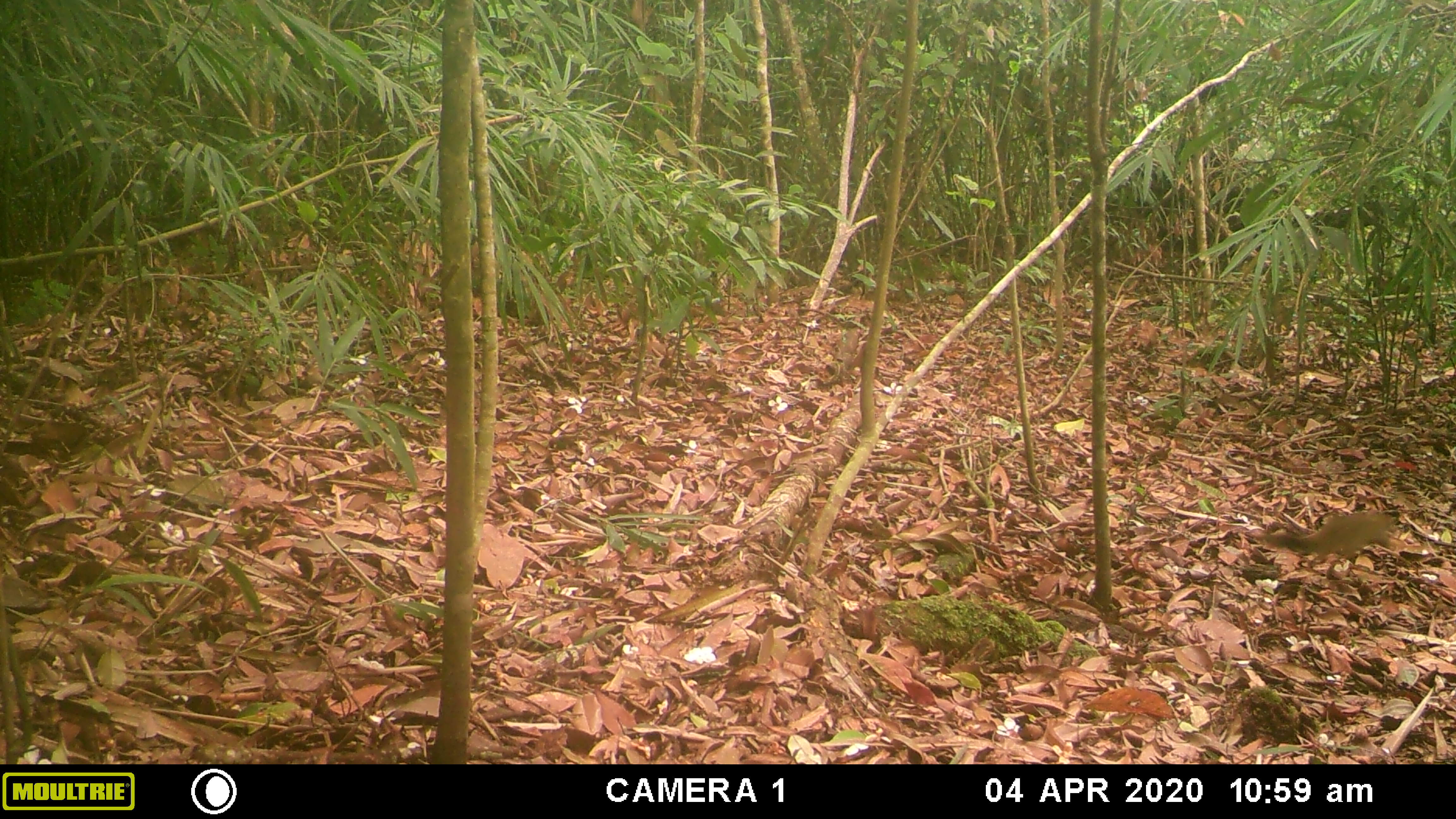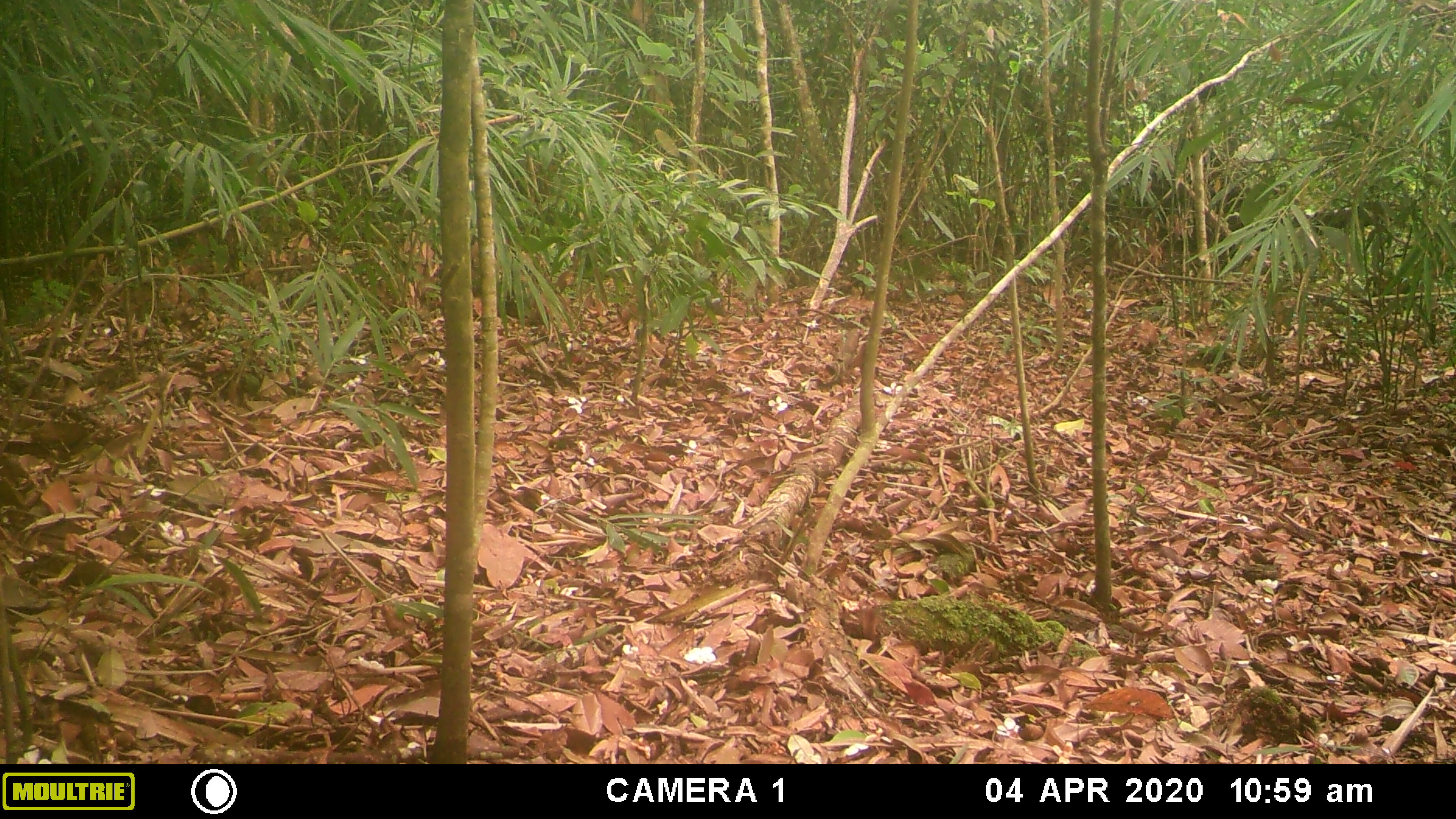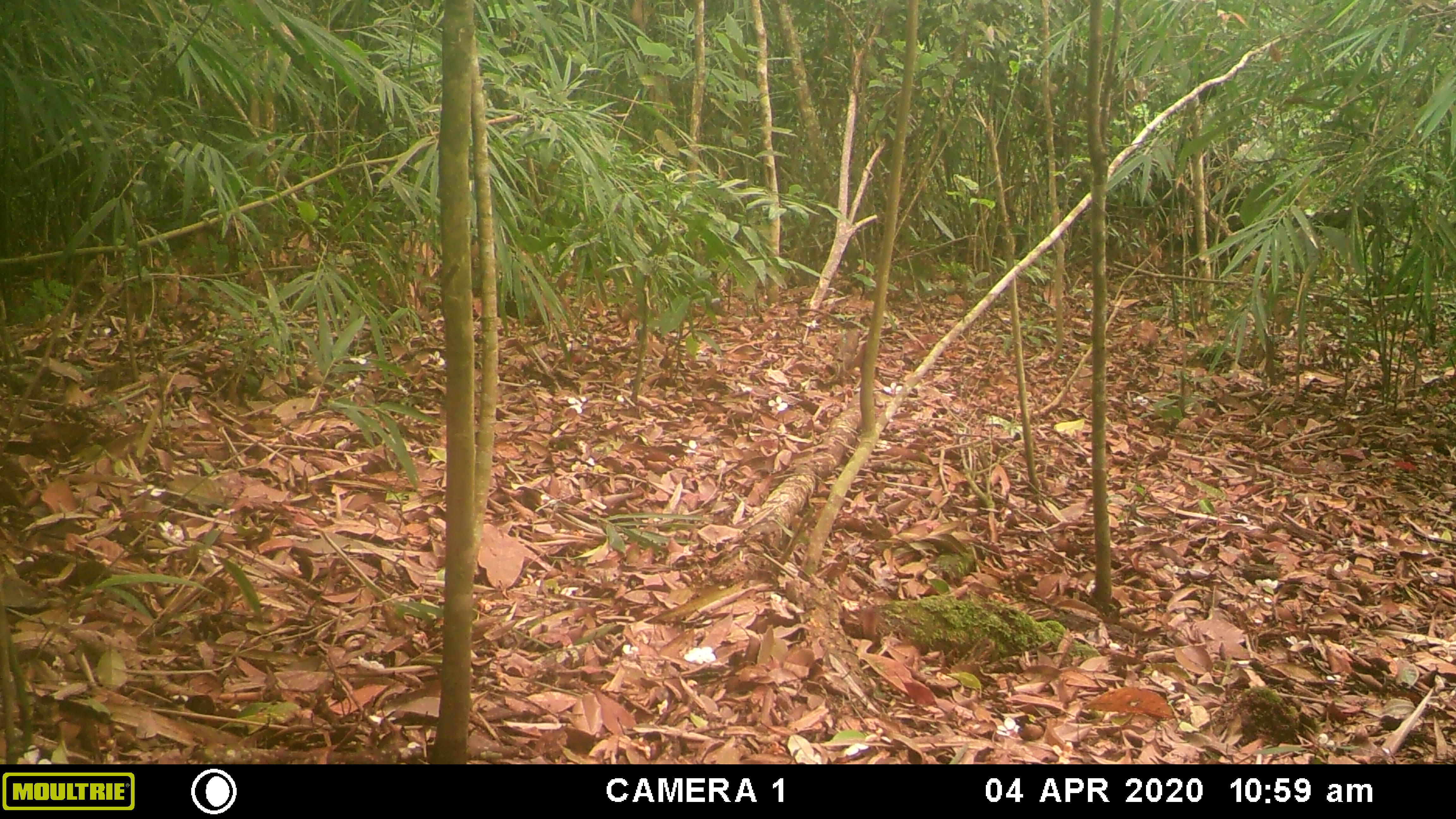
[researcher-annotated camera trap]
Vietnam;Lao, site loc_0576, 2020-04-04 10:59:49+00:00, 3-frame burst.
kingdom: Animalia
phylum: Chordata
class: Mammalia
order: Rodentia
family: Sciuridae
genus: Callosciurus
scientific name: Callosciurus erythraeus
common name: pallas's squirrel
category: pallass squirrel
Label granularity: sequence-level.